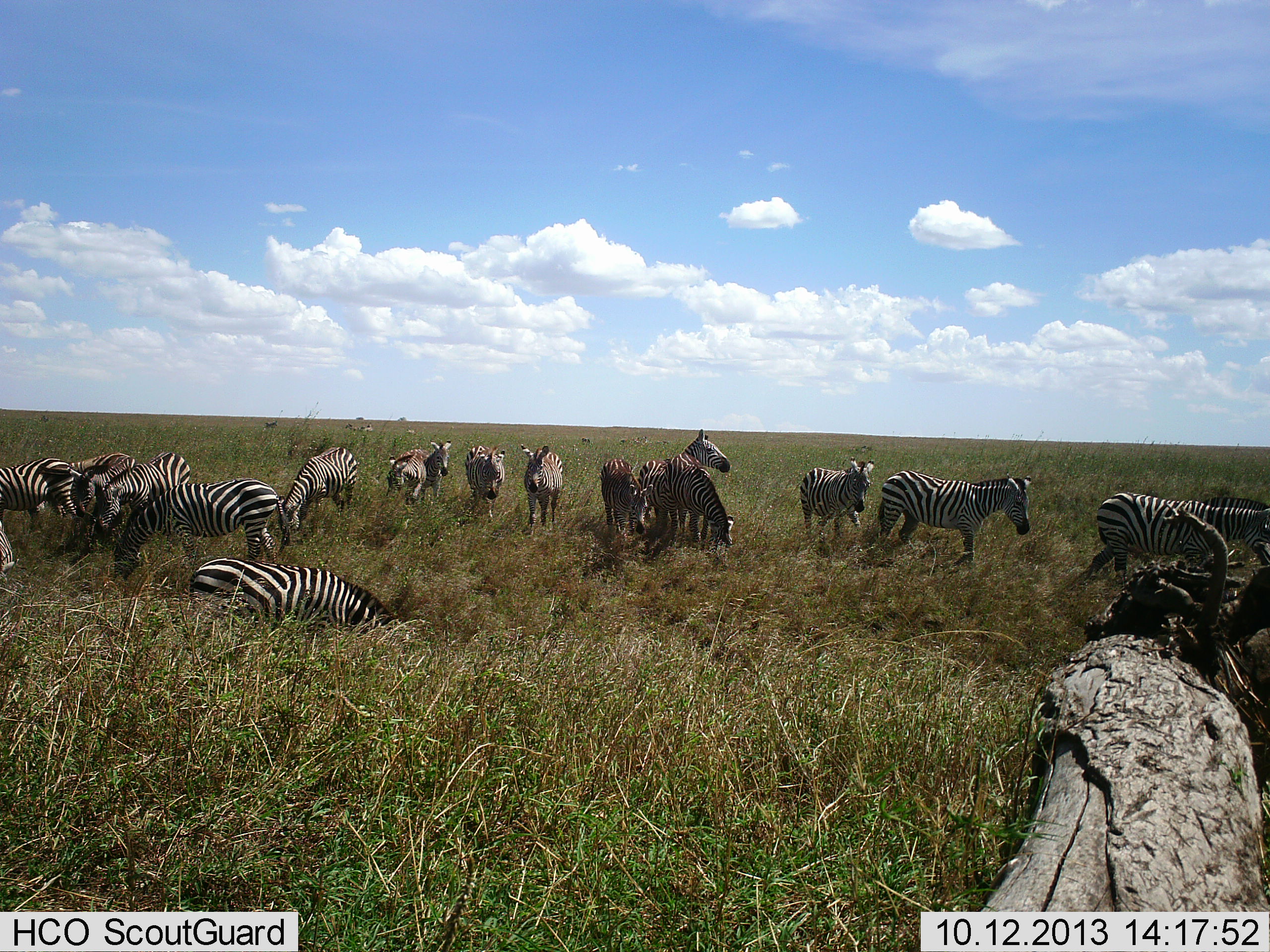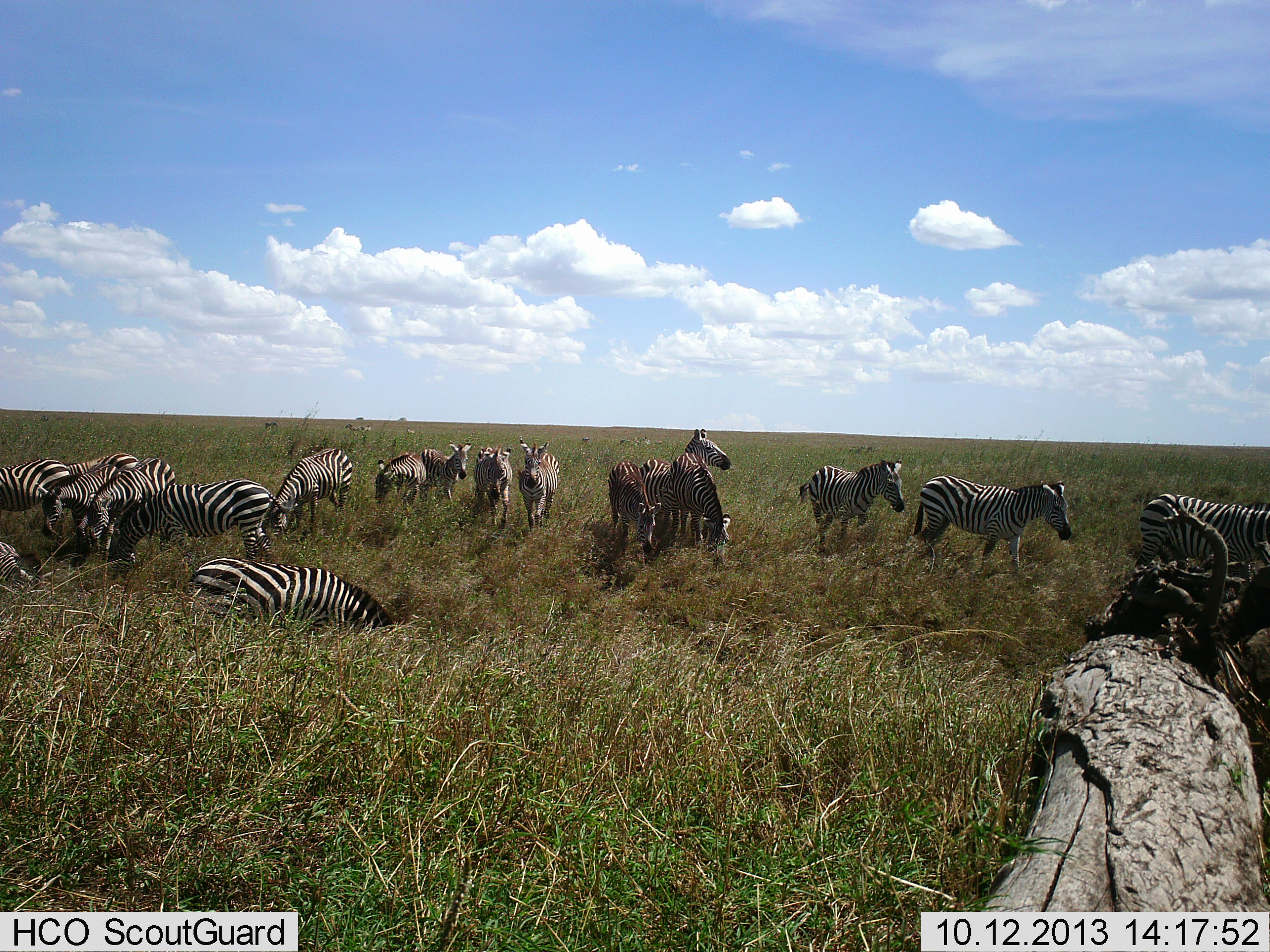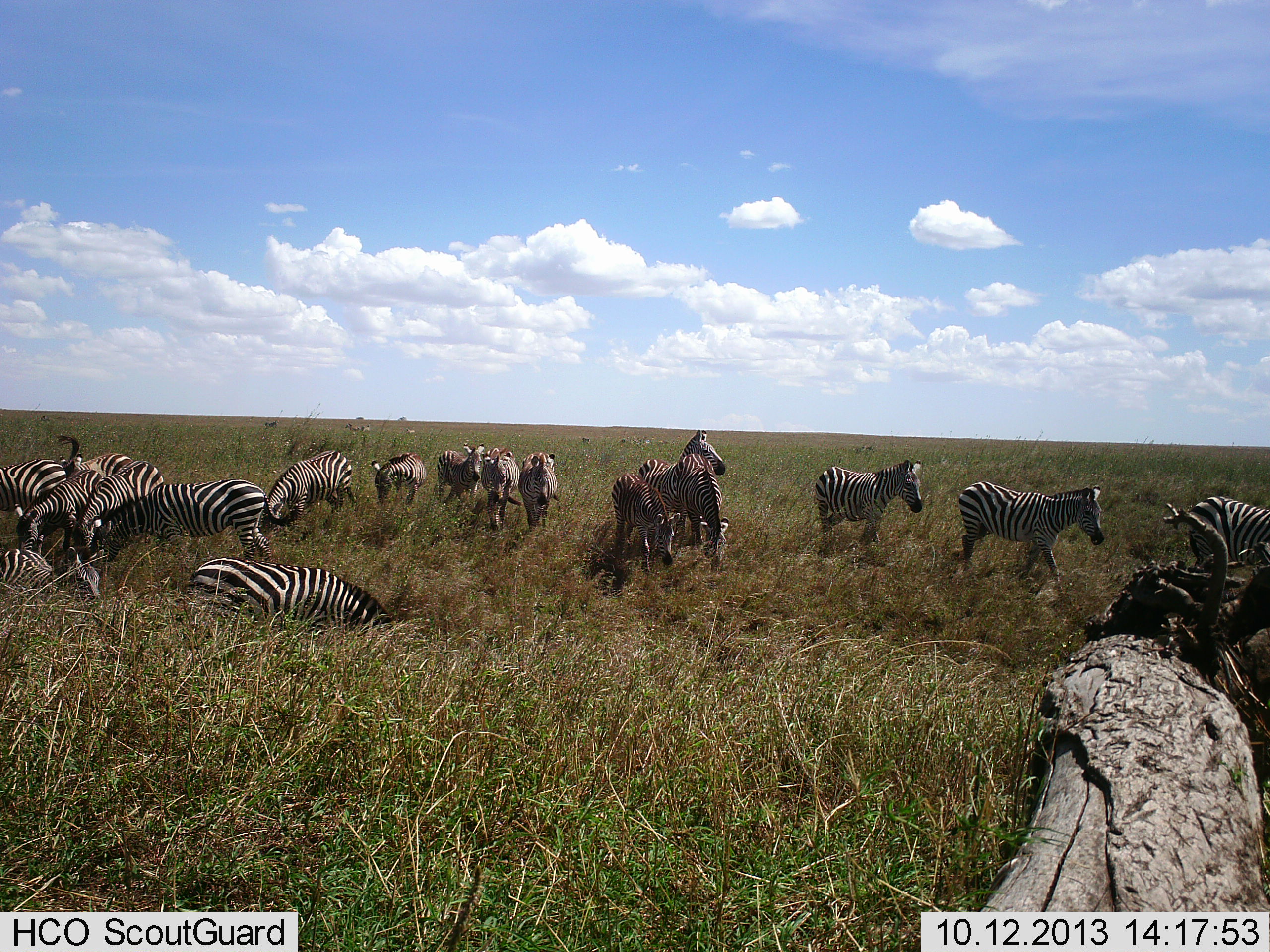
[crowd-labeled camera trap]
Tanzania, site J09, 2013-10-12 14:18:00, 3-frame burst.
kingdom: Animalia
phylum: Chordata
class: Mammalia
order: Perissodactyla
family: Equidae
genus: Equus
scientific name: Equus quagga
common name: plains zebra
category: zebra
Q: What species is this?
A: Zebra (plains zebra) (Equus quagga).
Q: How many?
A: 11-50.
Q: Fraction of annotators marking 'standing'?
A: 70%.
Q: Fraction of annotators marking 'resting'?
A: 5%.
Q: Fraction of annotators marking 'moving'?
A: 75%.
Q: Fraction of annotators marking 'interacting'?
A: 10%.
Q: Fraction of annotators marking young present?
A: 10%.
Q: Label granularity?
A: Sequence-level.